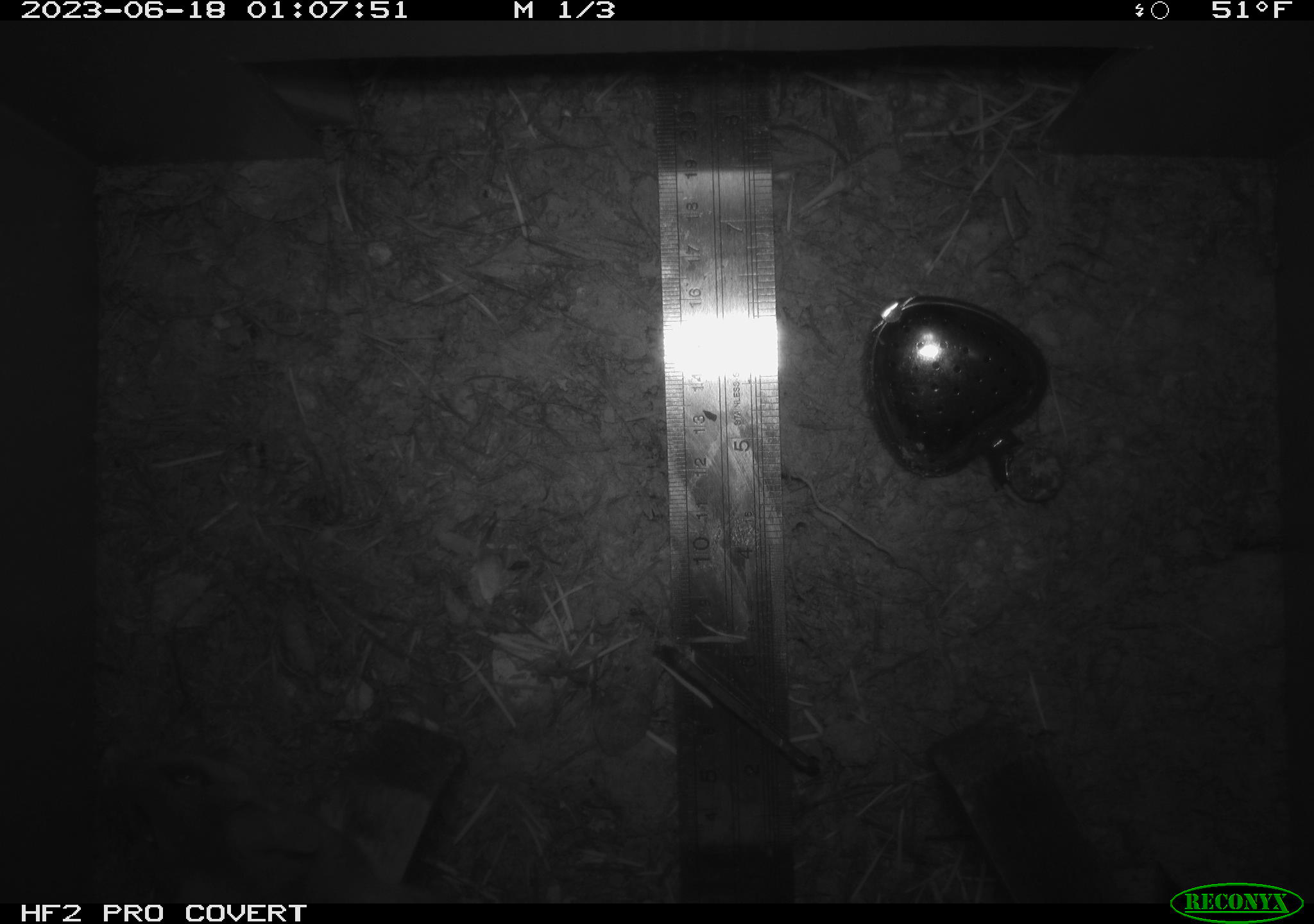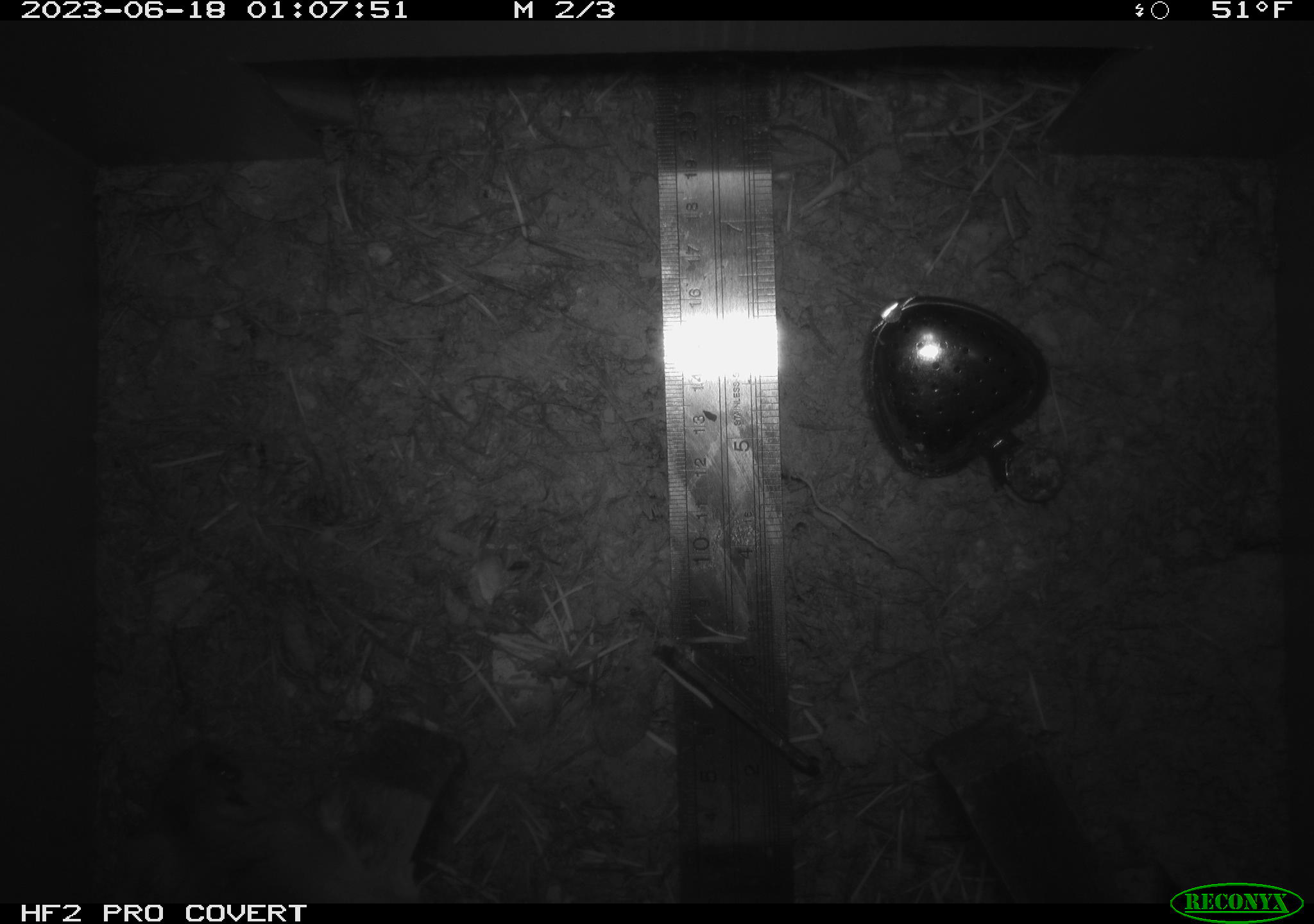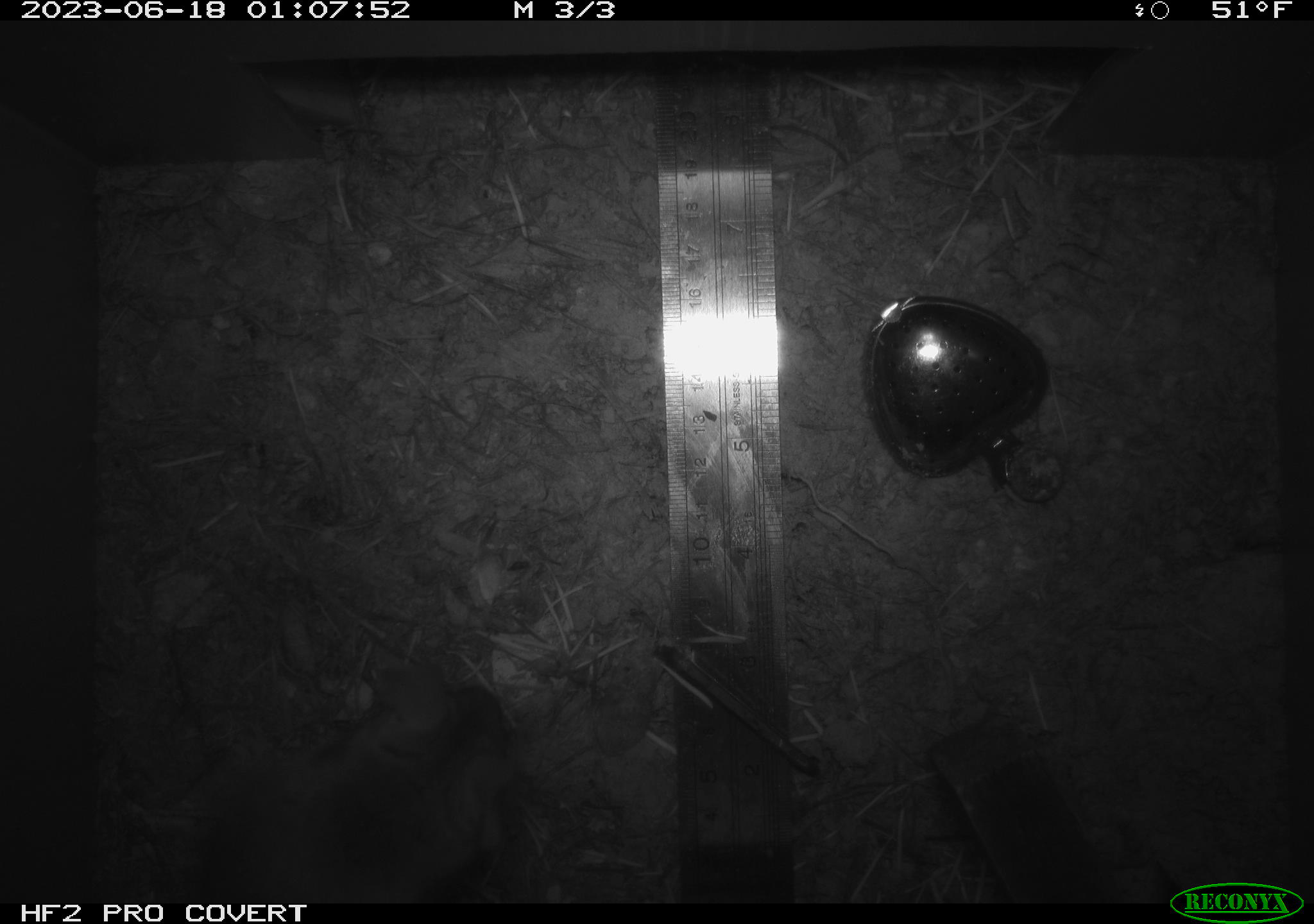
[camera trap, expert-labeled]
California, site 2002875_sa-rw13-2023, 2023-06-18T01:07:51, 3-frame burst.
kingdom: Animalia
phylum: Chordata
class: Mammalia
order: Rodentia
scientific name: Rodentia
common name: mouse species